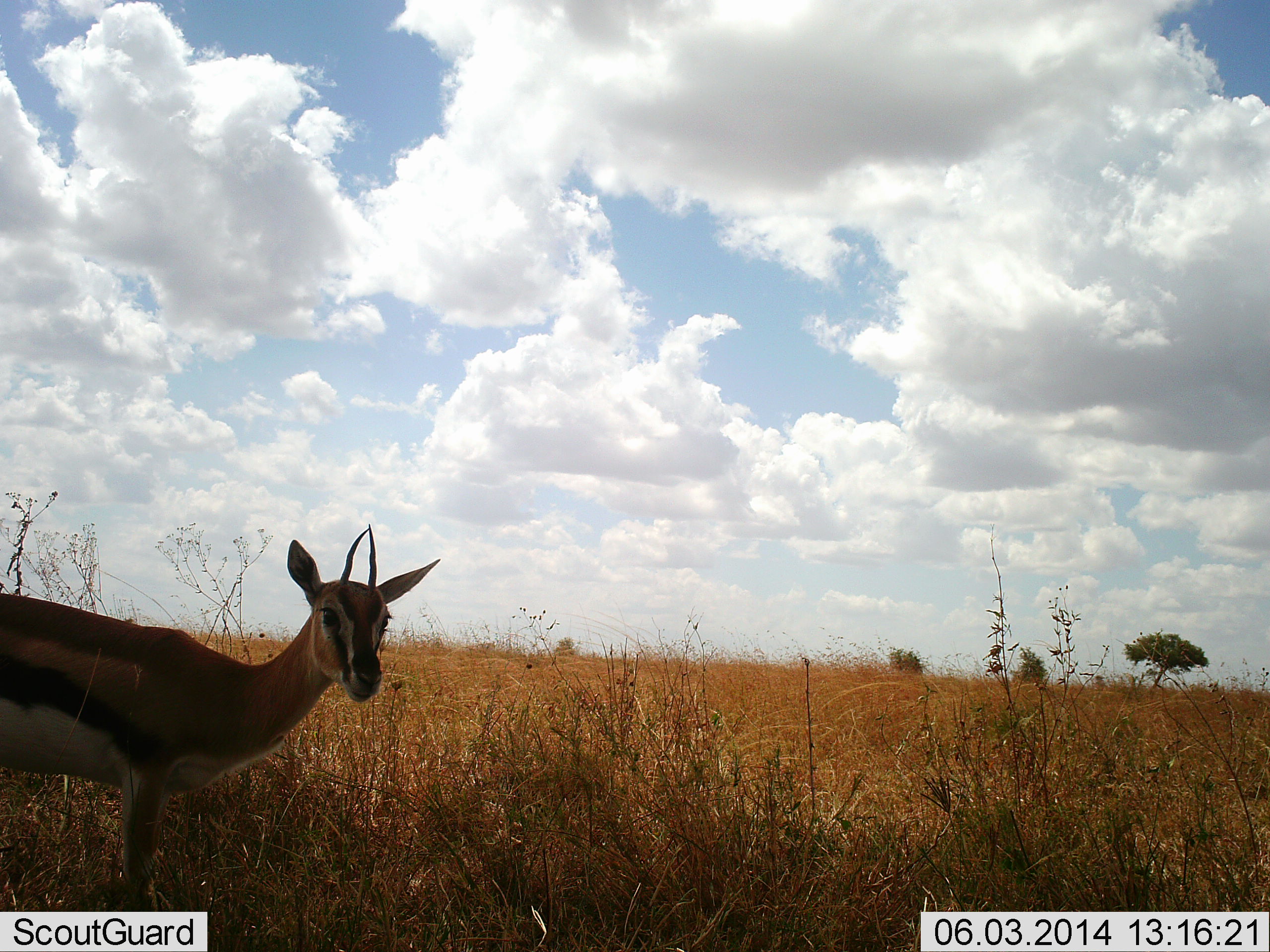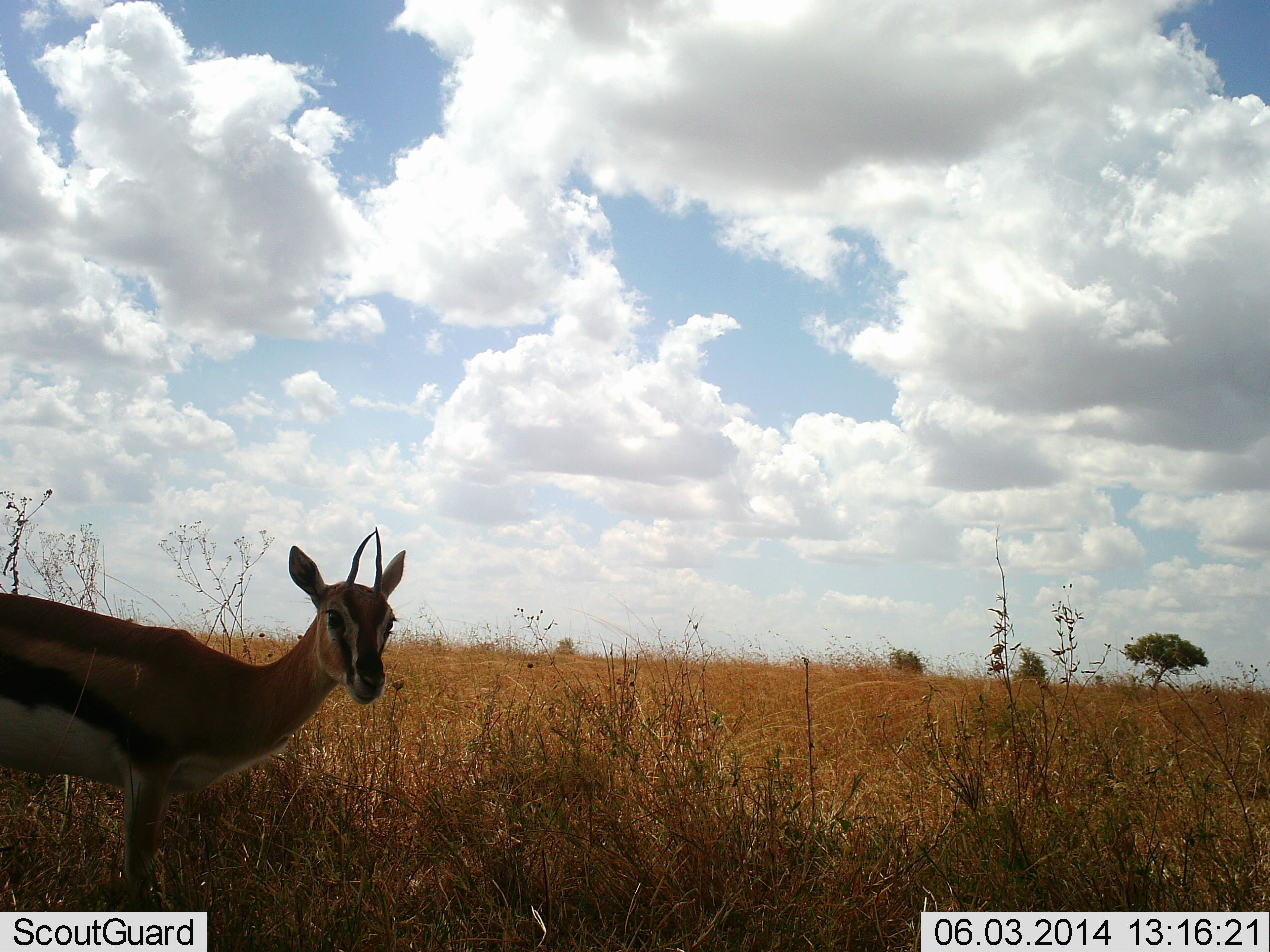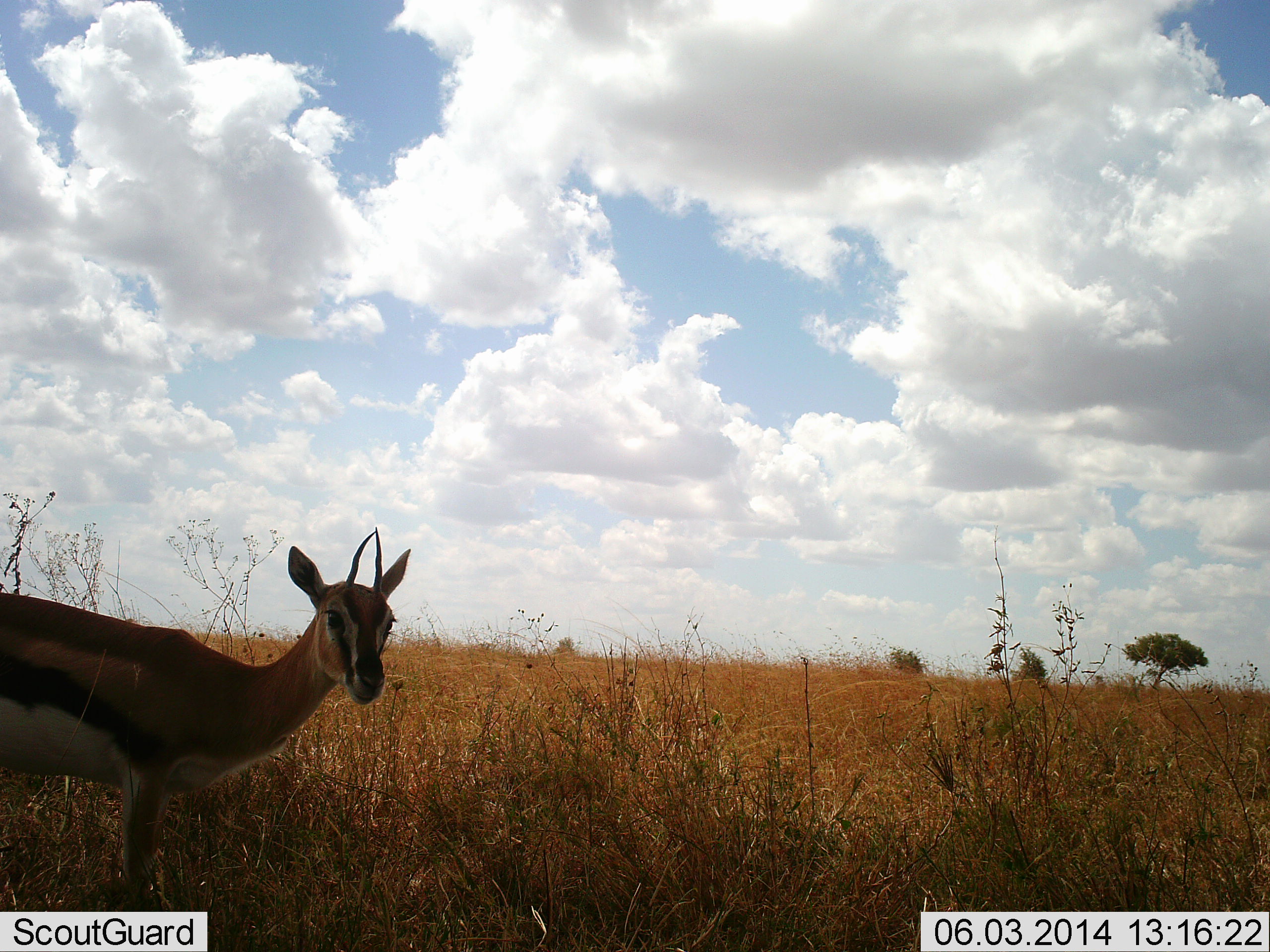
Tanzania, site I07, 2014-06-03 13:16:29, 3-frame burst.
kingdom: Animalia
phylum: Chordata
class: Mammalia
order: Artiodactyla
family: Bovidae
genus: Eudorcas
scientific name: Eudorcas thomsonii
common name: thomson's gazelle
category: gazellethomsons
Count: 1.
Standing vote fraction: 100%.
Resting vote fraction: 0%.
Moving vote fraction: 0%.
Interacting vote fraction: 0%.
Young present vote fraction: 0%.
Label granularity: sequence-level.